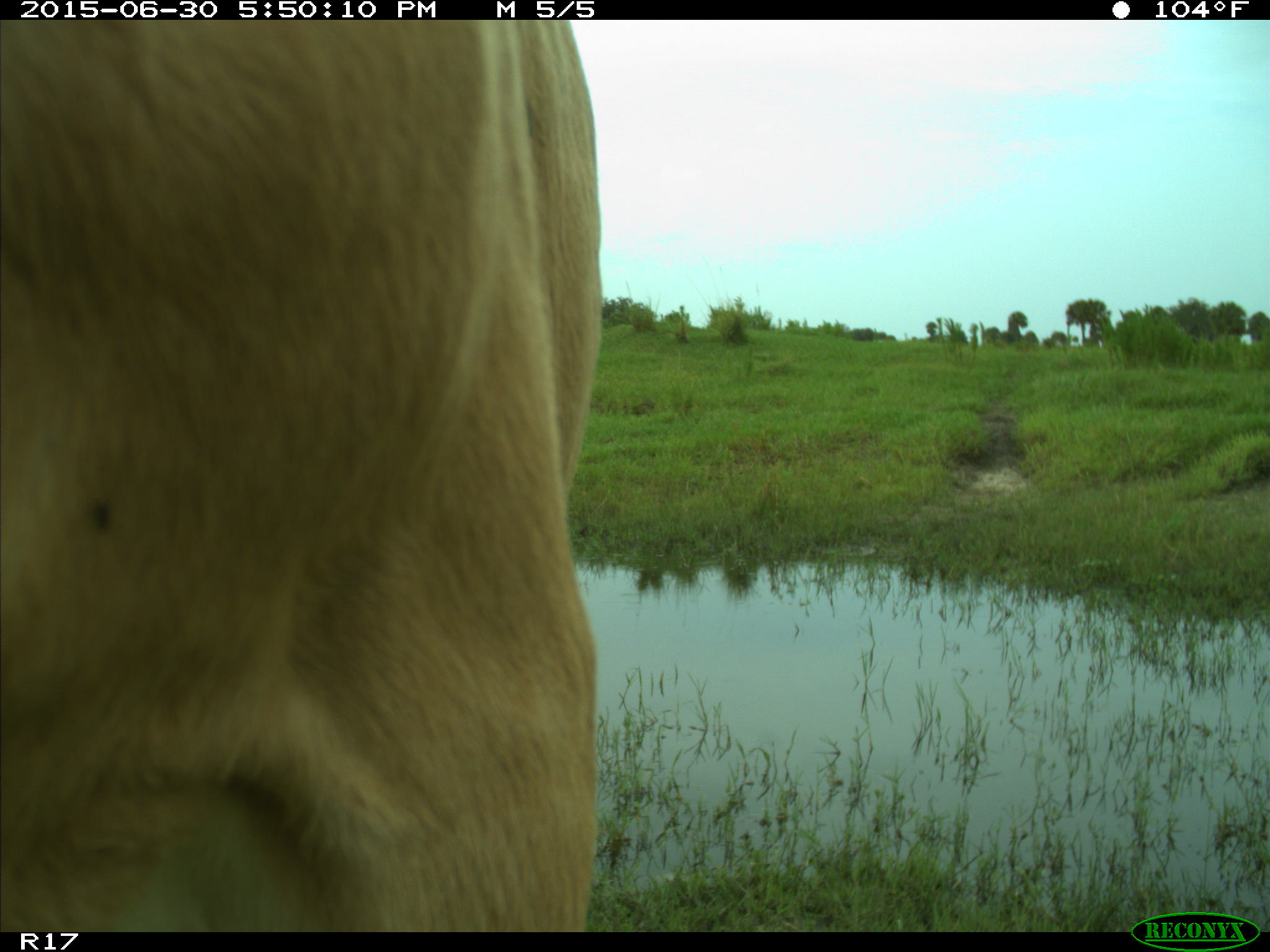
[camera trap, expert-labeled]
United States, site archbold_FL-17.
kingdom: Animalia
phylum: Chordata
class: Mammalia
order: Artiodactyla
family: Bovidae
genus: Bos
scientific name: Bos taurus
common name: domestic cow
Bos taurus (domestic cow).